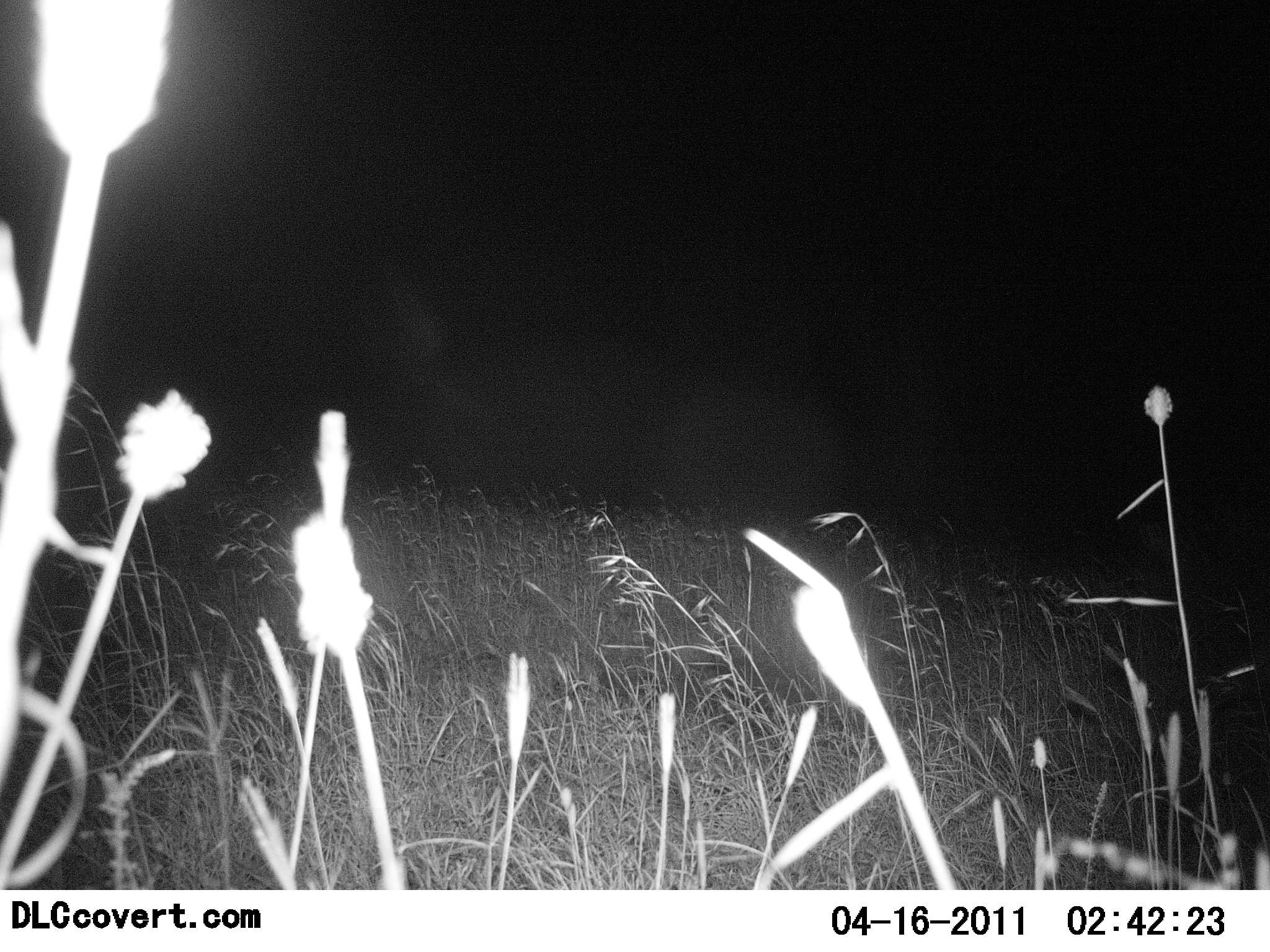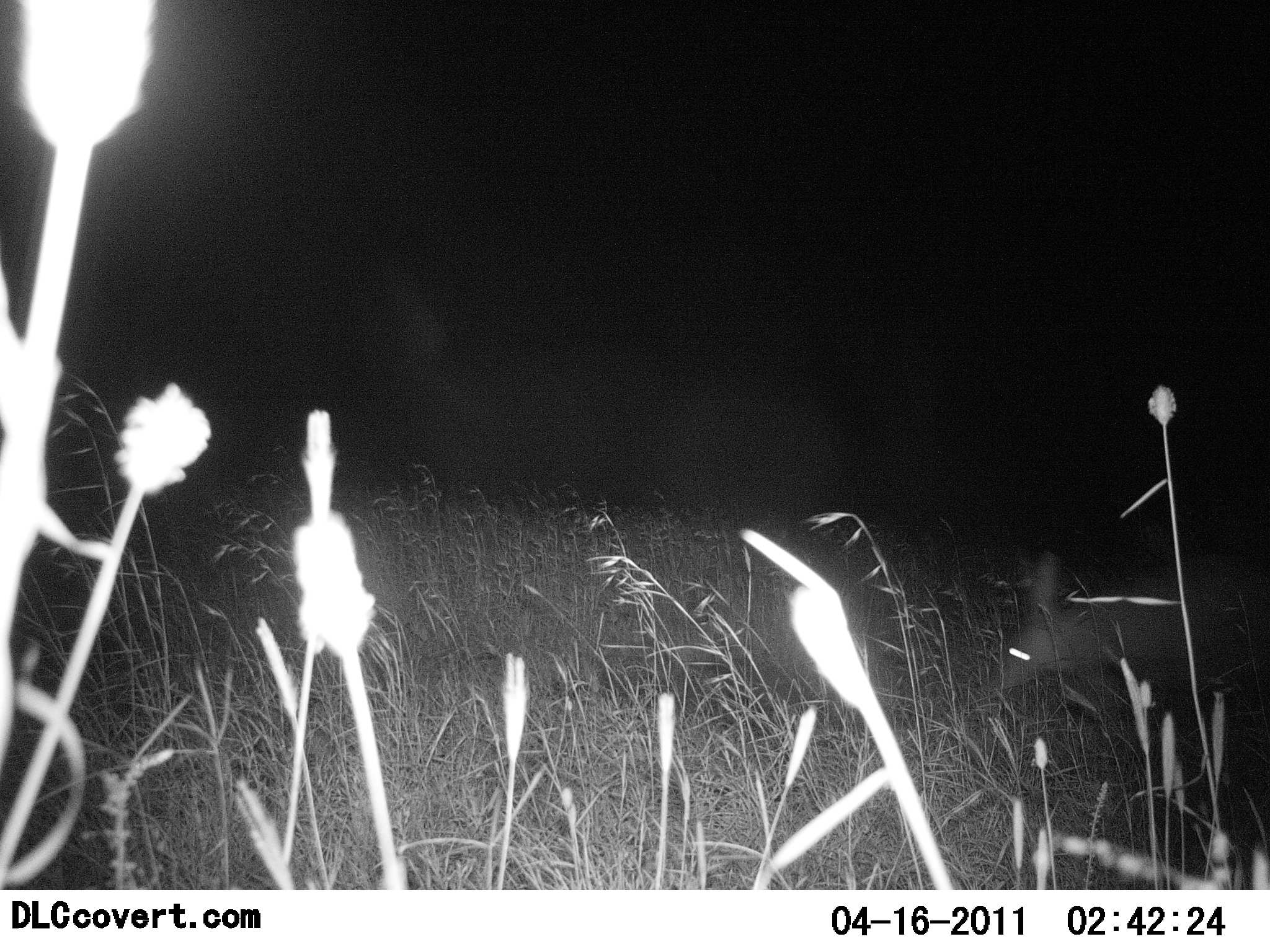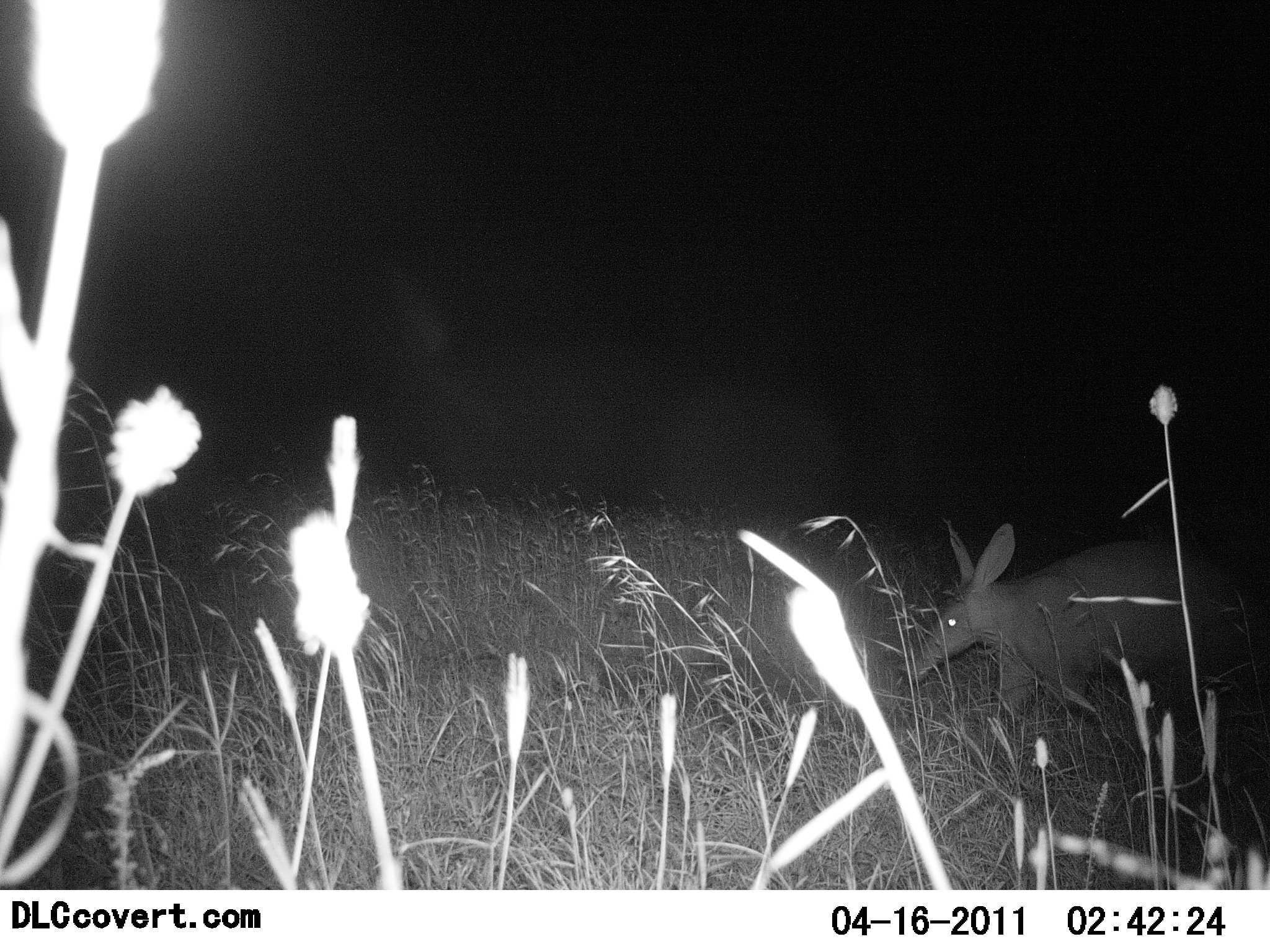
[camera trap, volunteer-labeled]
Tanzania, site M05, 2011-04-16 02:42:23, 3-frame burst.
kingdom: Animalia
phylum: Chordata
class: Mammalia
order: Tubulidentata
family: Orycteropodidae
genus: Orycteropus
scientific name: Orycteropus afer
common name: aardvark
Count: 1.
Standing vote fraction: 0%.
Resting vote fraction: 0%.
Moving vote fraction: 100%.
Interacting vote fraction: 0%.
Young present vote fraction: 0%.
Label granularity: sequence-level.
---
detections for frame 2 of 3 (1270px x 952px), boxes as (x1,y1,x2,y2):
animal: (994,549,1270,695)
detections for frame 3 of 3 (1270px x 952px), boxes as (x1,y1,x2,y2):
animal: (902,513,1261,736)